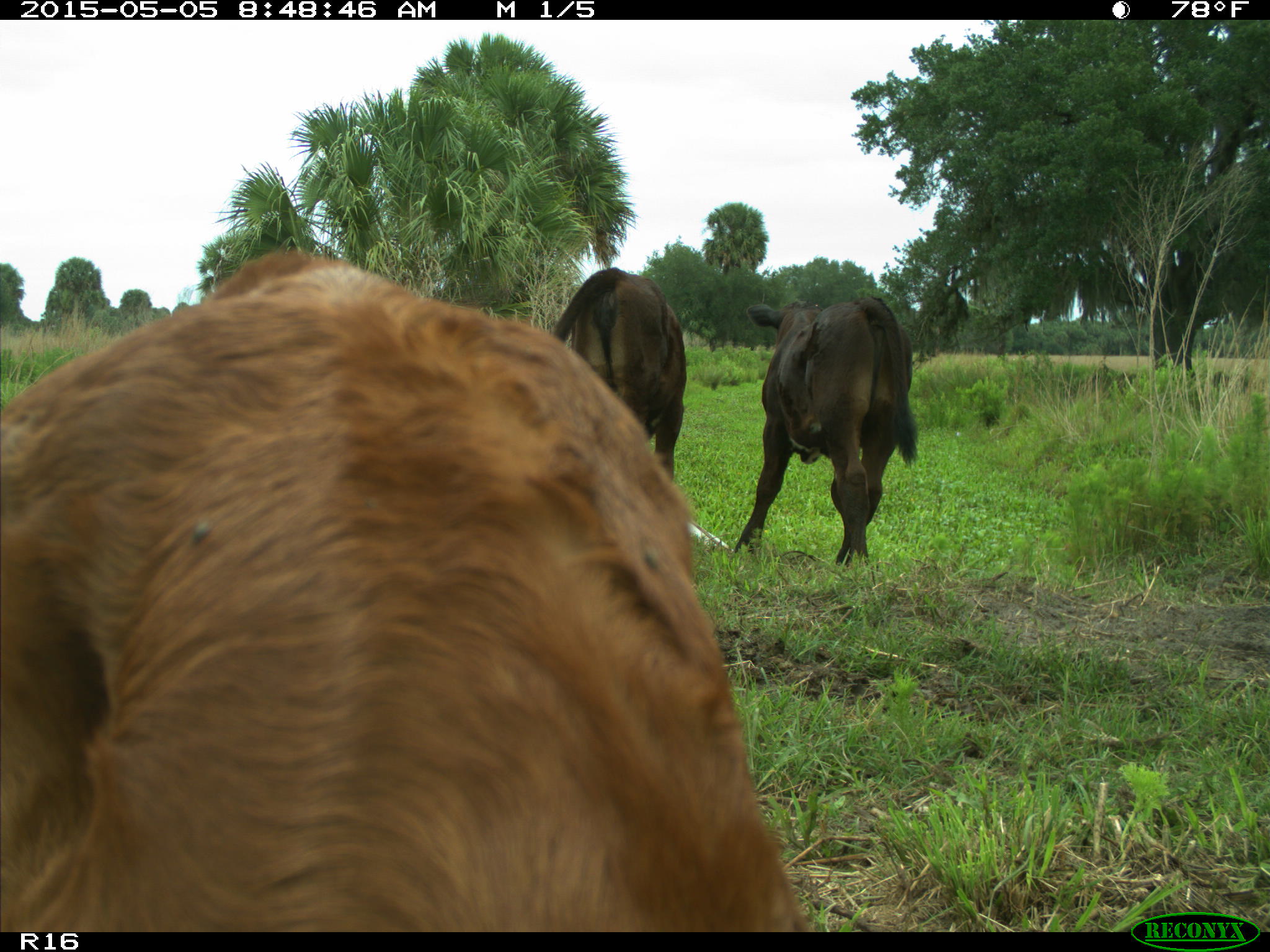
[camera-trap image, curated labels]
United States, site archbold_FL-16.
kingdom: Animalia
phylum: Chordata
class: Mammalia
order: Artiodactyla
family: Bovidae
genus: Bos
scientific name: Bos taurus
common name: domestic cow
Bos taurus (domestic cow).